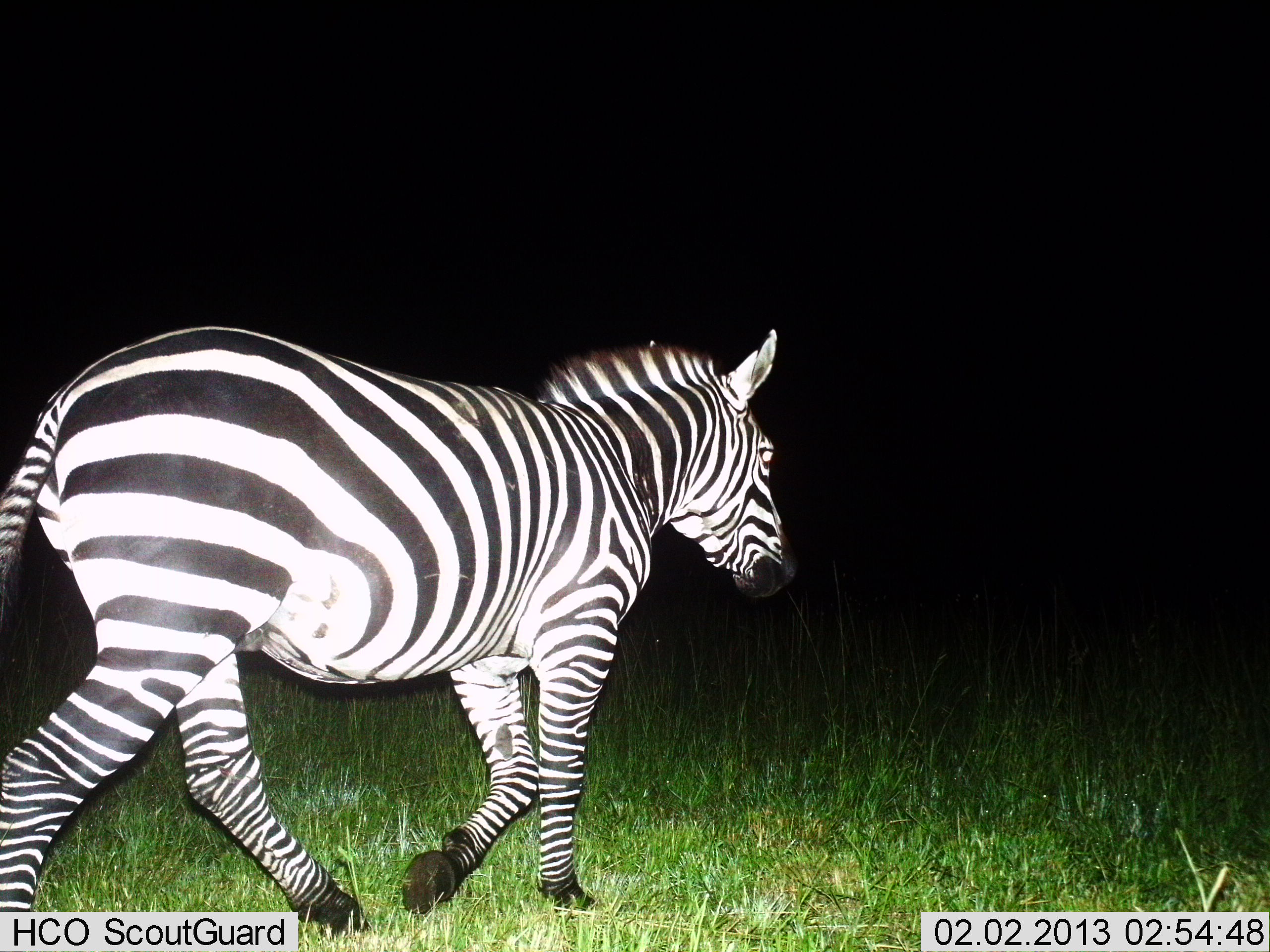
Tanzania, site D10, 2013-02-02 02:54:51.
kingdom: Animalia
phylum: Chordata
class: Mammalia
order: Perissodactyla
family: Equidae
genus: Equus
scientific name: Equus quagga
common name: plains zebra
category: zebra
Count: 1.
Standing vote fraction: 12%.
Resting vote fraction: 0%.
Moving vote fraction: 96%.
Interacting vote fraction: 0%.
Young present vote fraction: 0%.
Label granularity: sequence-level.